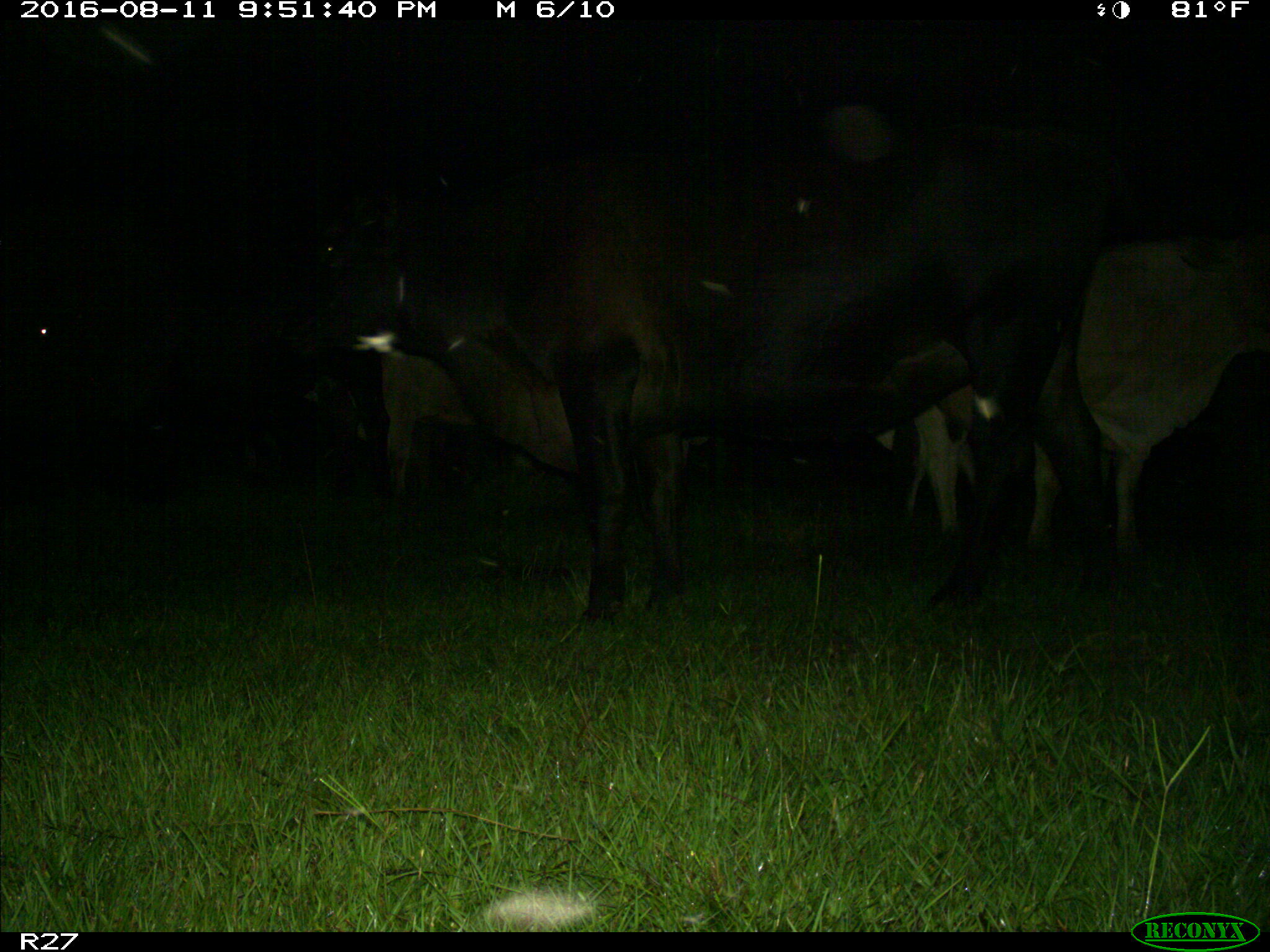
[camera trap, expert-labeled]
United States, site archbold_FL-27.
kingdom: Animalia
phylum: Chordata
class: Mammalia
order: Artiodactyla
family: Bovidae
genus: Bos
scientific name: Bos taurus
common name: domestic cow